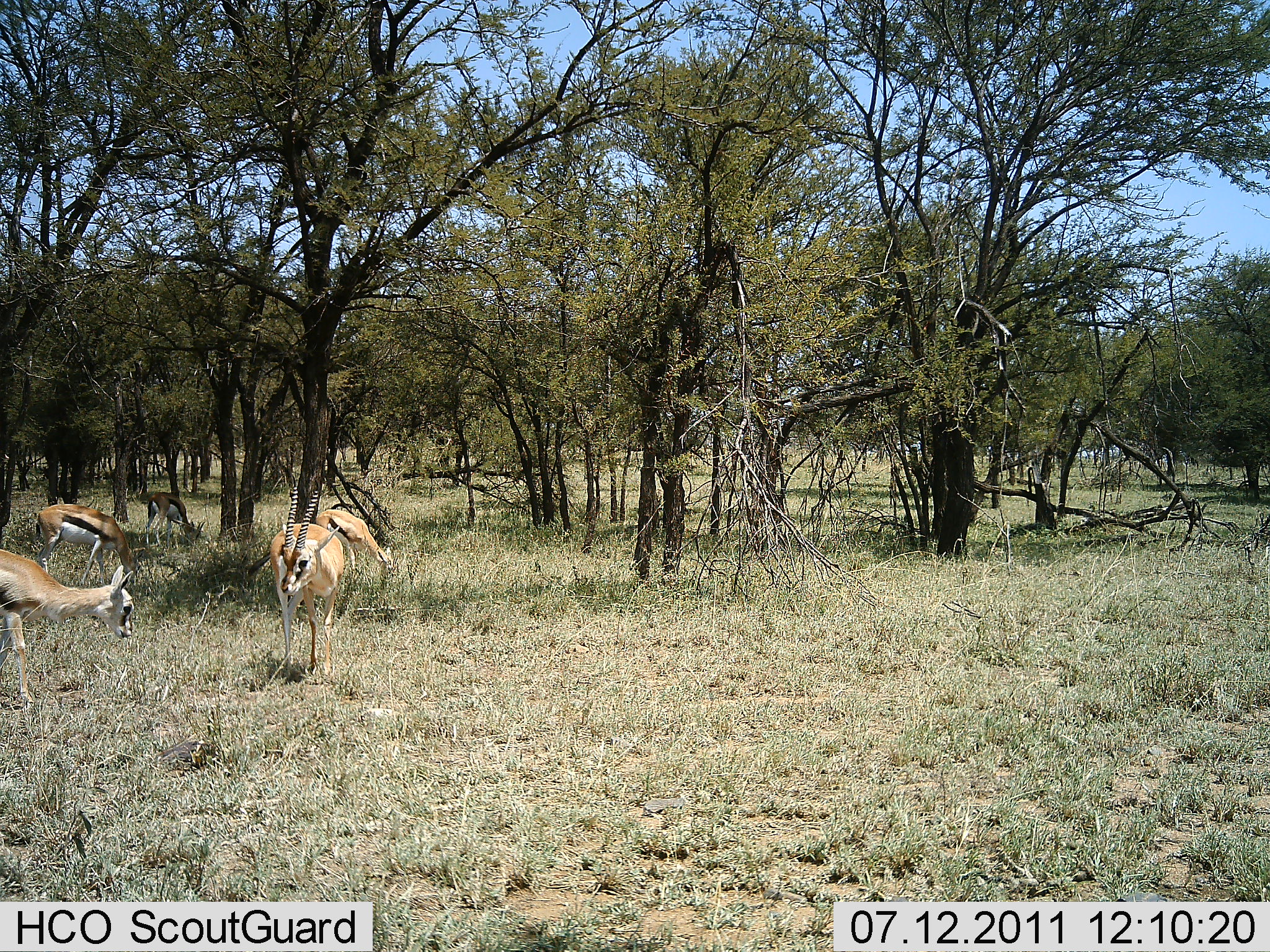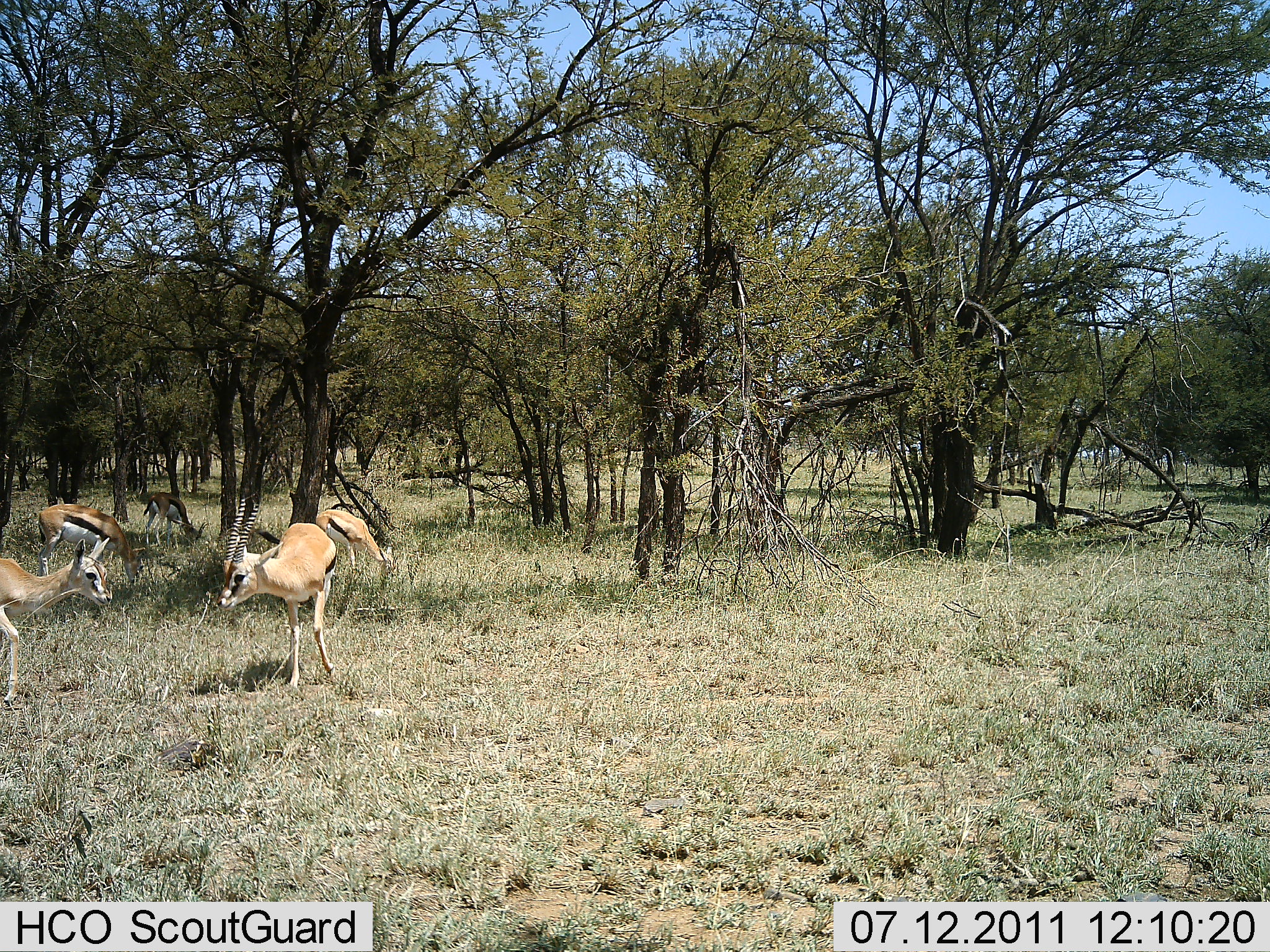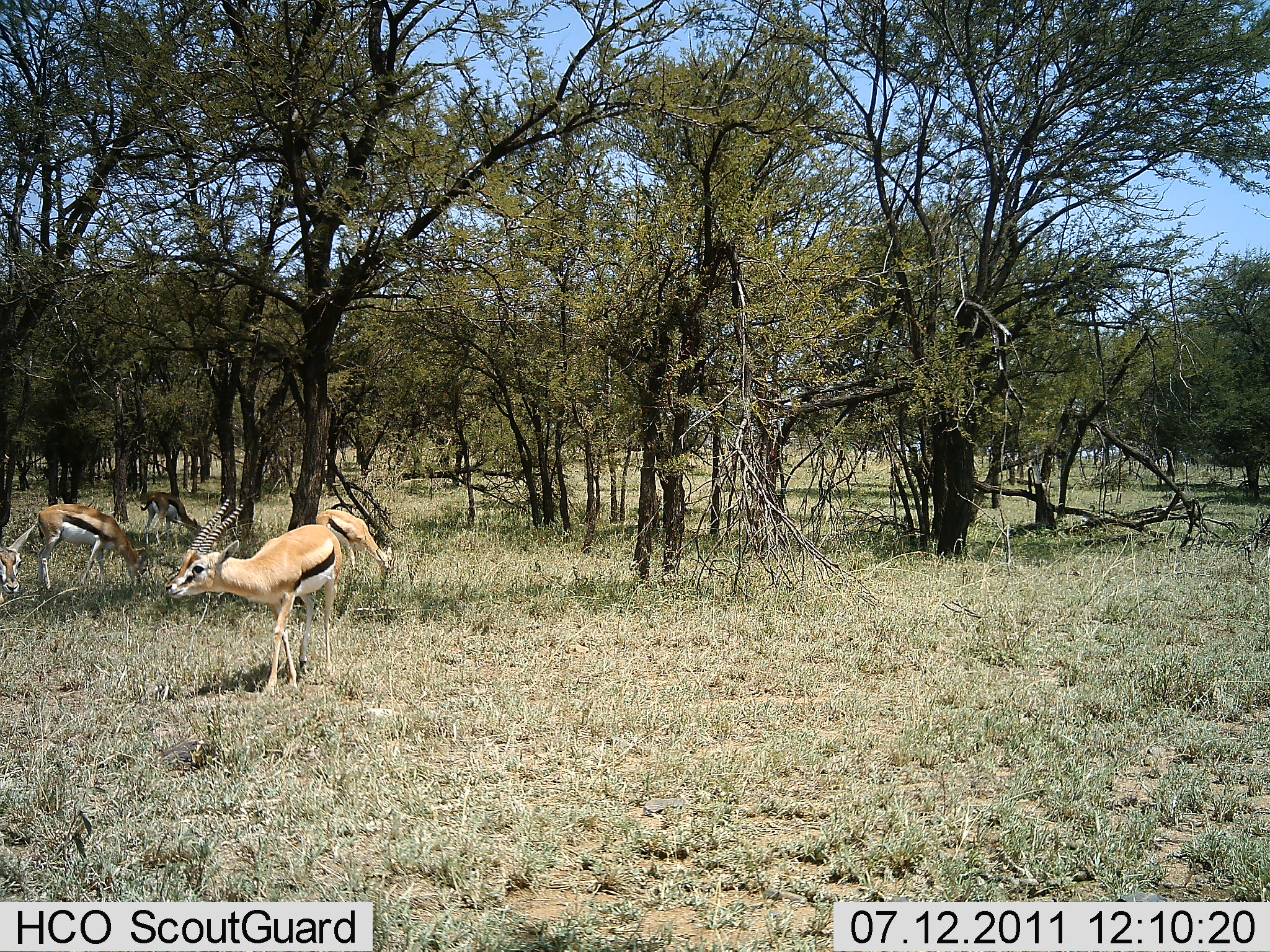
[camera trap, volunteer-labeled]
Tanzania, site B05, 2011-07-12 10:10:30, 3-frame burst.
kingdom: Animalia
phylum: Chordata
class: Mammalia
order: Artiodactyla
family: Bovidae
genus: Eudorcas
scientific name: Eudorcas thomsonii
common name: thomson's gazelle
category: gazellethomsons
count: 4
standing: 55%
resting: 0%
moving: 27%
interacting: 27%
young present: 0%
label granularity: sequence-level